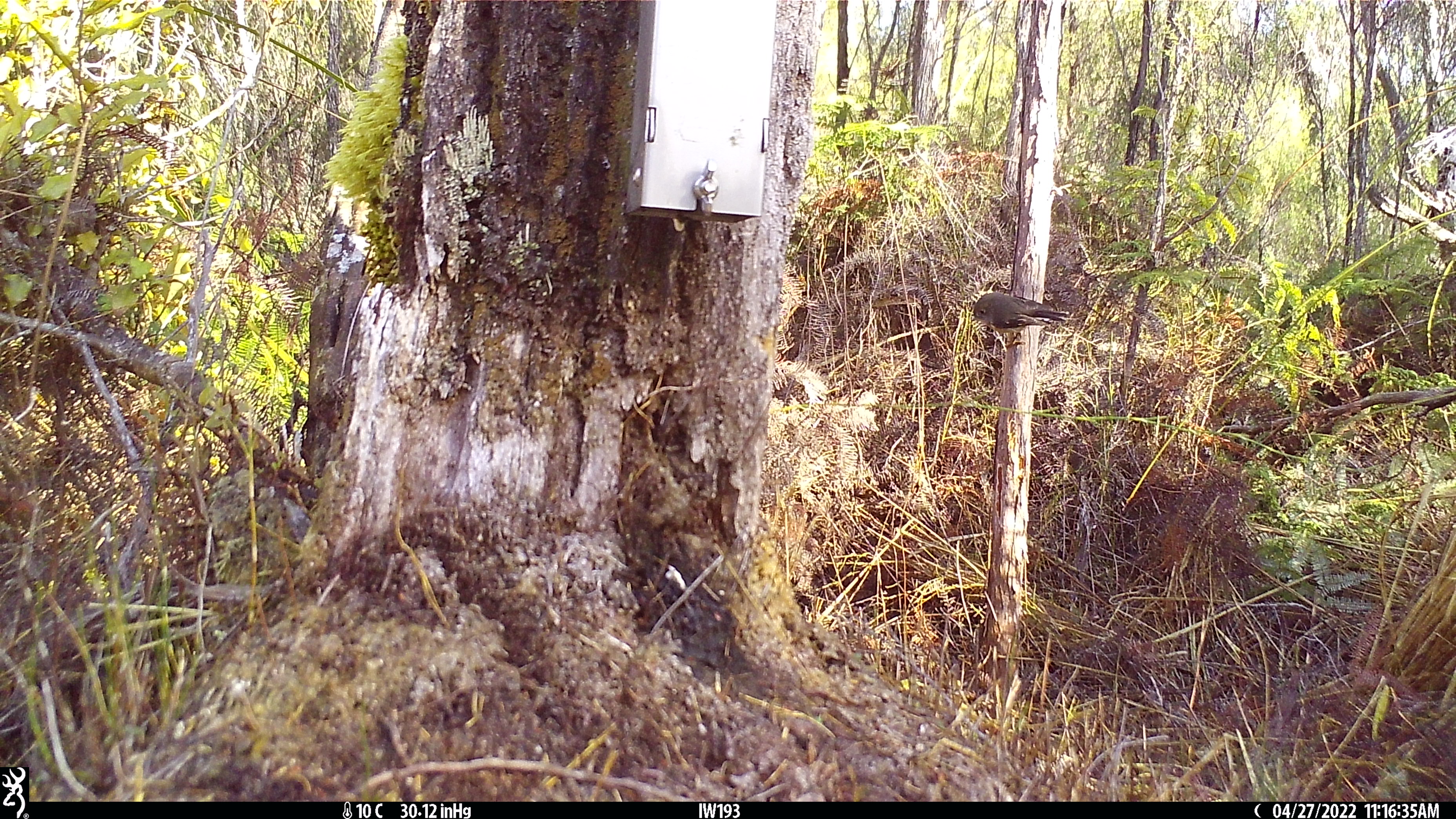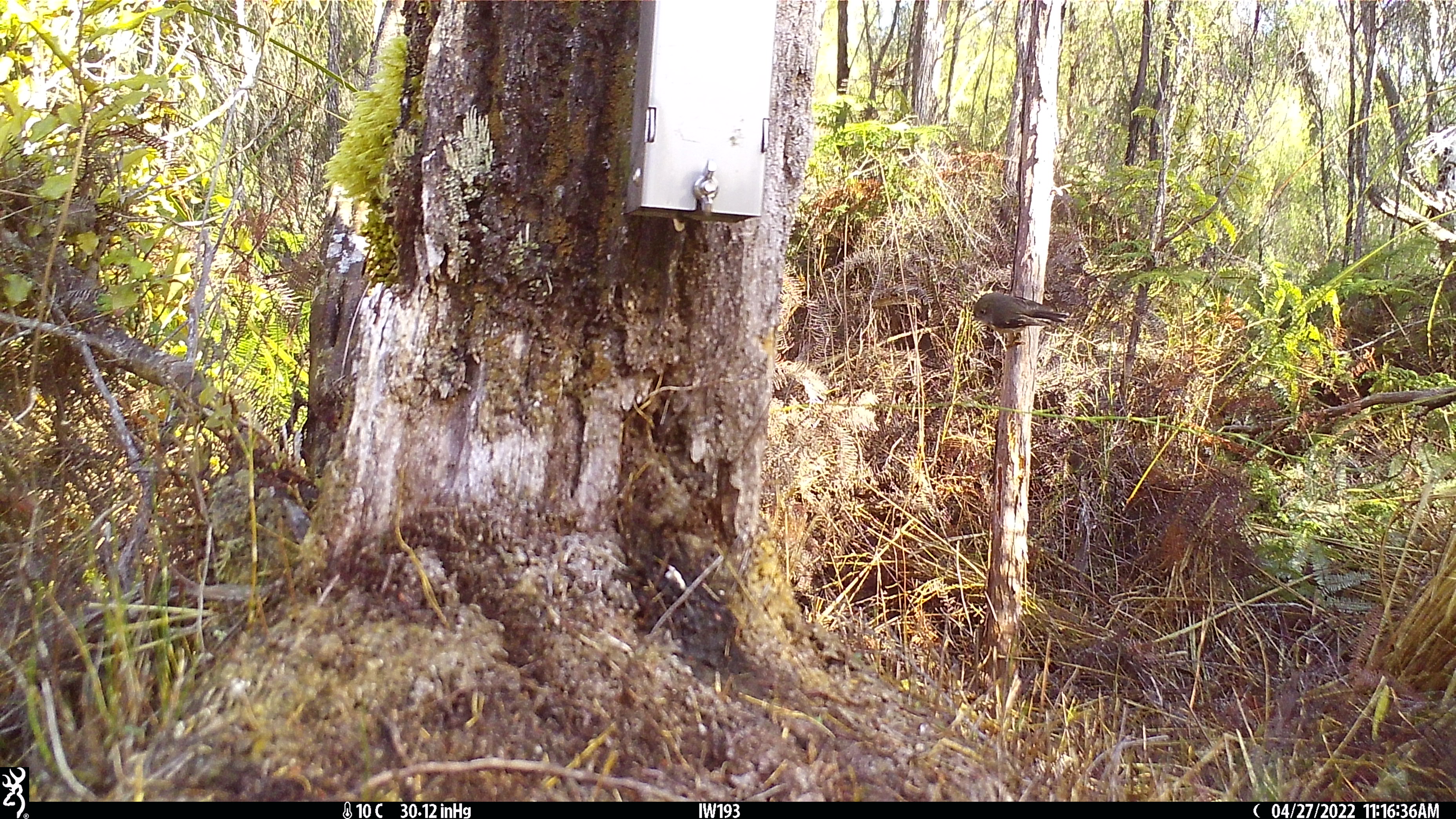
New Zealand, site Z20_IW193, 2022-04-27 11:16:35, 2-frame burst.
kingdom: Animalia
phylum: Chordata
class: Aves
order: Passeriformes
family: Petroicidae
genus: Petroica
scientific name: Petroica macrocephala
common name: tomtit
Tomtit (Petroica macrocephala).